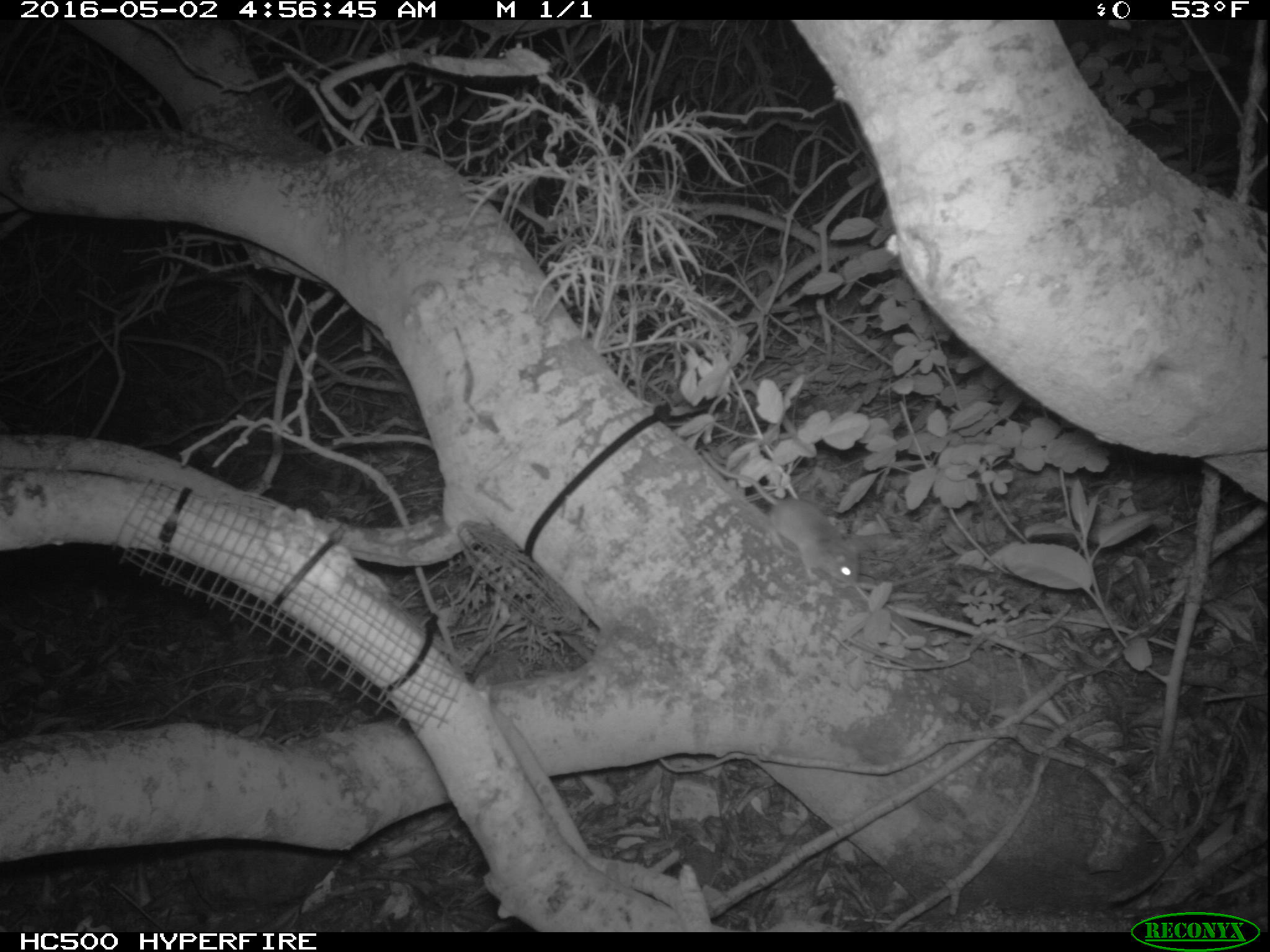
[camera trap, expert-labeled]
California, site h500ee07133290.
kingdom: Animalia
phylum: Chordata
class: Mammalia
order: Rodentia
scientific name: Rodentia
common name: rodent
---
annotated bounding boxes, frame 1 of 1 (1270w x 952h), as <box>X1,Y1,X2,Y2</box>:
rodent: <box>701,449,860,585</box>